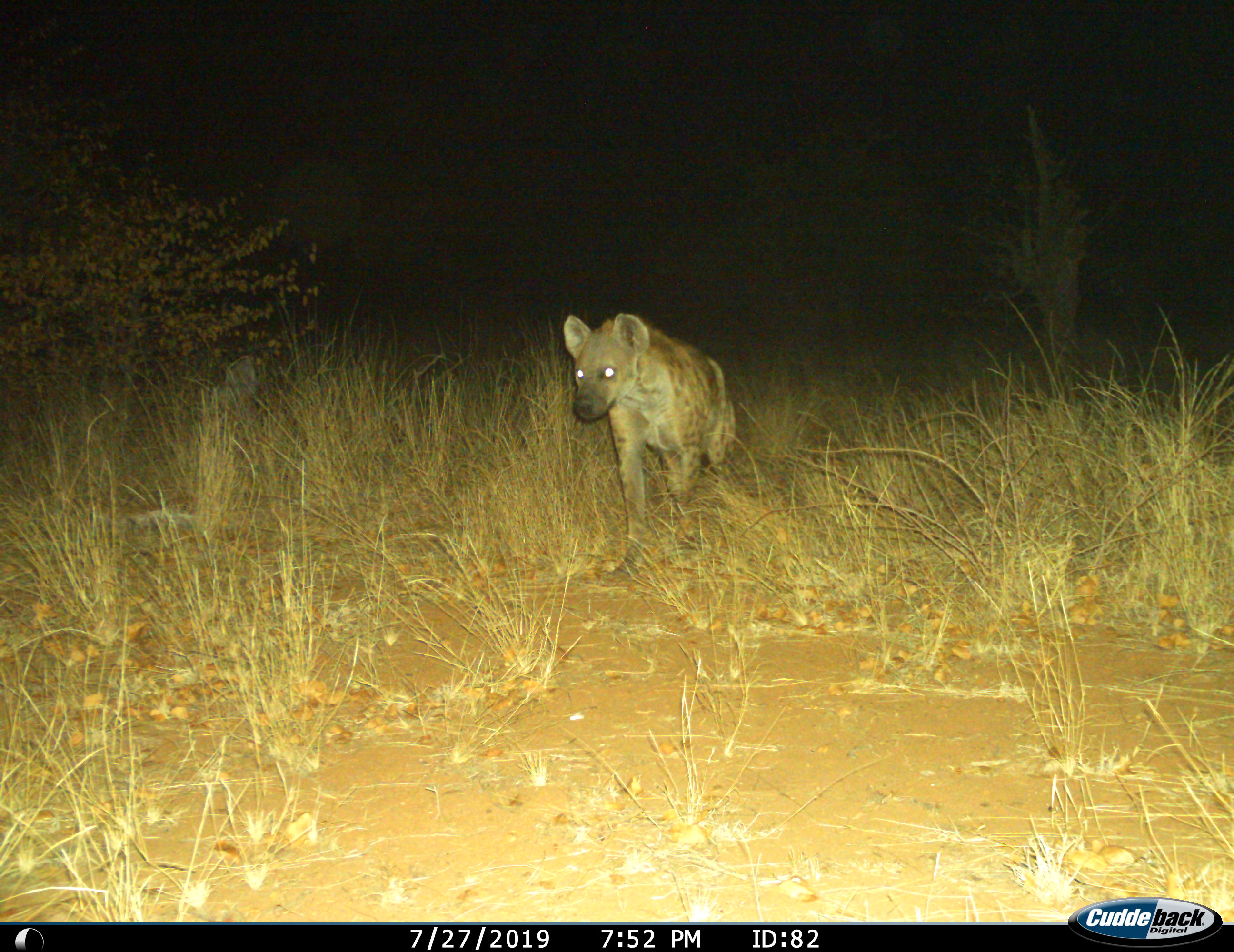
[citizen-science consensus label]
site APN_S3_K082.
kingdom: Animalia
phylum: Chordata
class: Mammalia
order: Carnivora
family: Hyaenidae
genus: Crocuta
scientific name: Crocuta crocuta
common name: spotted hyena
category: hyenaspotted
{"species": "hyenaspotted (spotted hyena) (Crocuta crocuta)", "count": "1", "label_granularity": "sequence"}